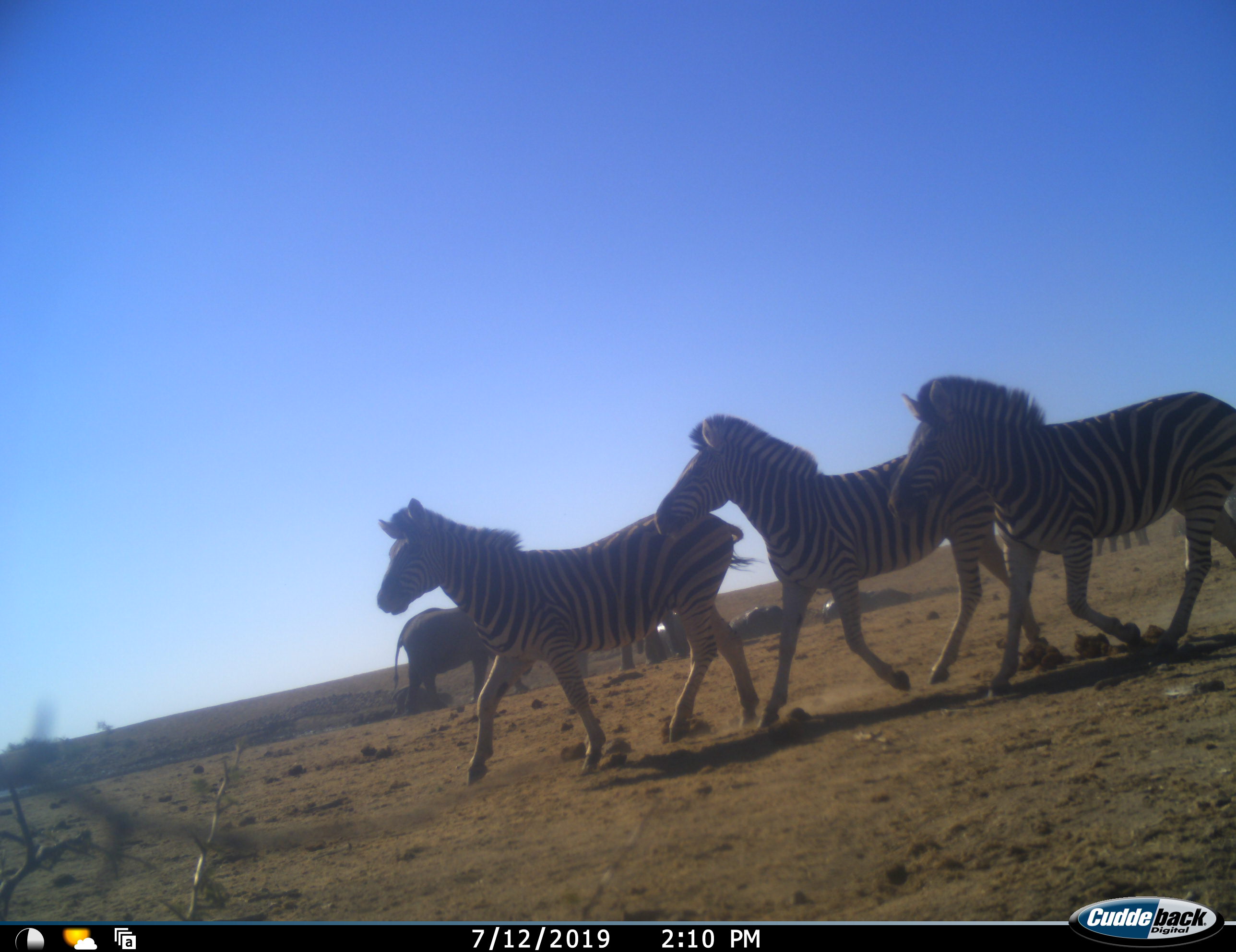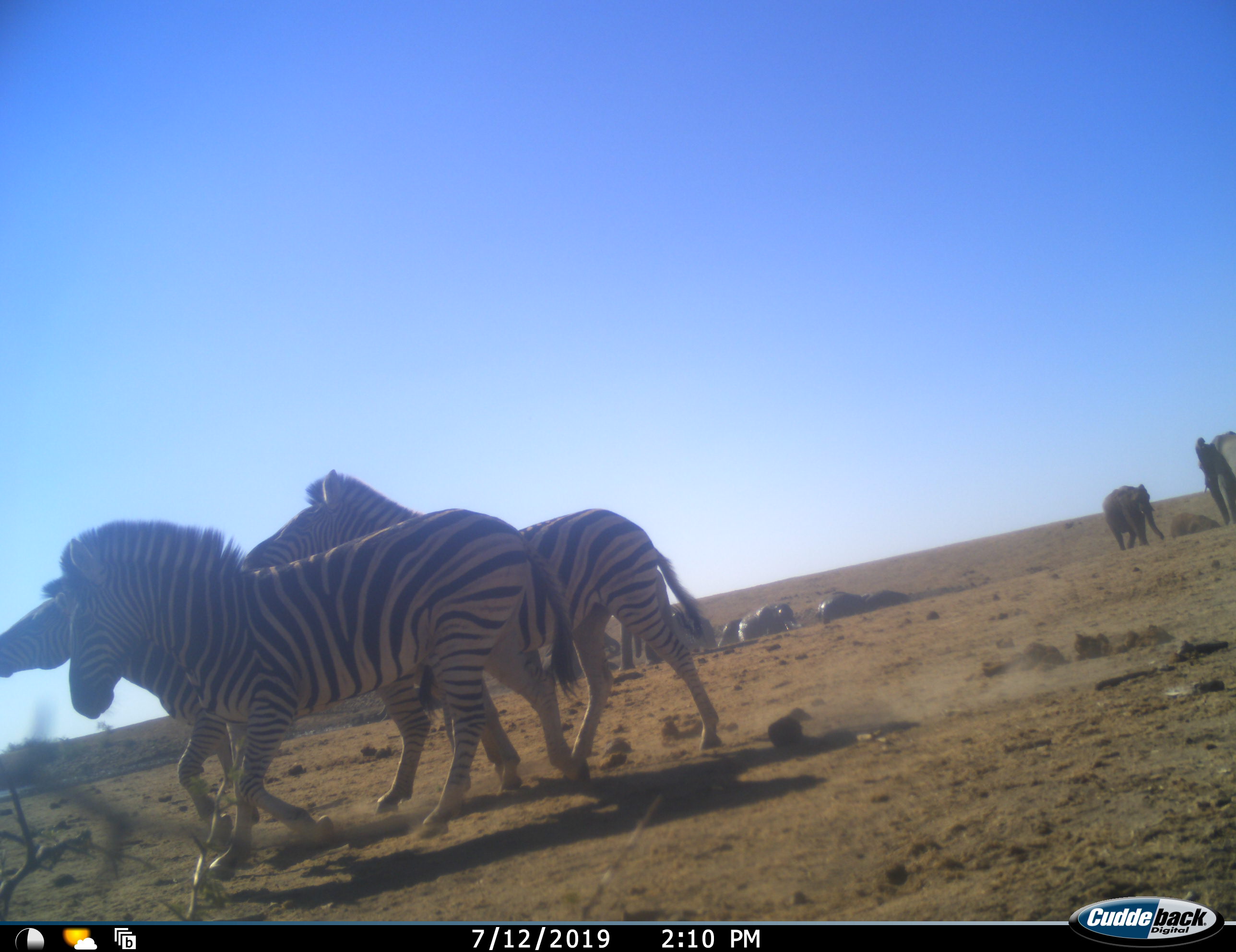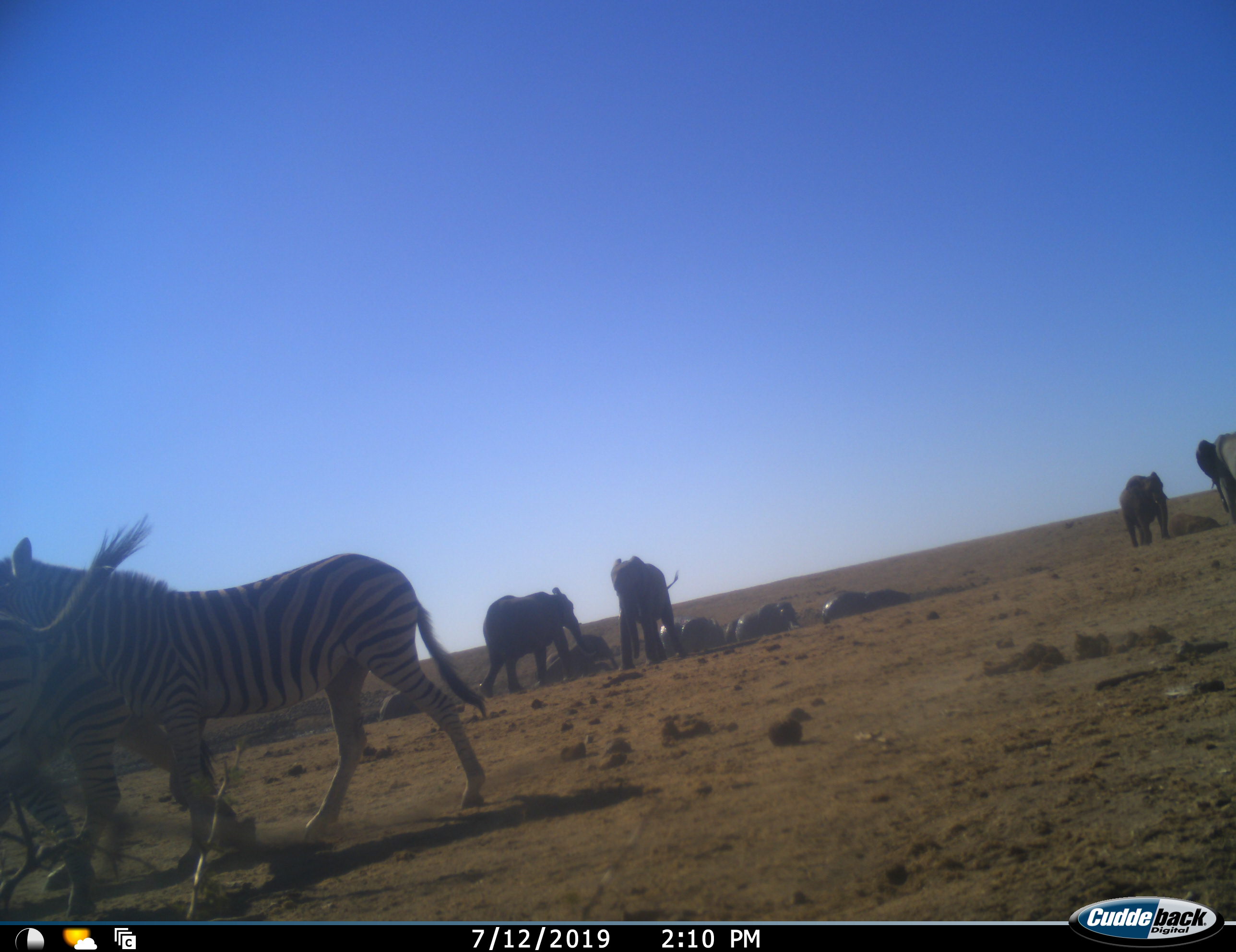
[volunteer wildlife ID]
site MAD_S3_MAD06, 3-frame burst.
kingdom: Animalia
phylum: Chordata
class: Mammalia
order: Proboscidea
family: Elephantidae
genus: Loxodonta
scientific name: Loxodonta africana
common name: african bush elephant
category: elephant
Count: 11-50.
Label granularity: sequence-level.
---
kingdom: Animalia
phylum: Chordata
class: Mammalia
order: Perissodactyla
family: Equidae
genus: Equus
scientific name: Equus quagga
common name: plains zebra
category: zebraplains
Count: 3.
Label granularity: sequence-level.